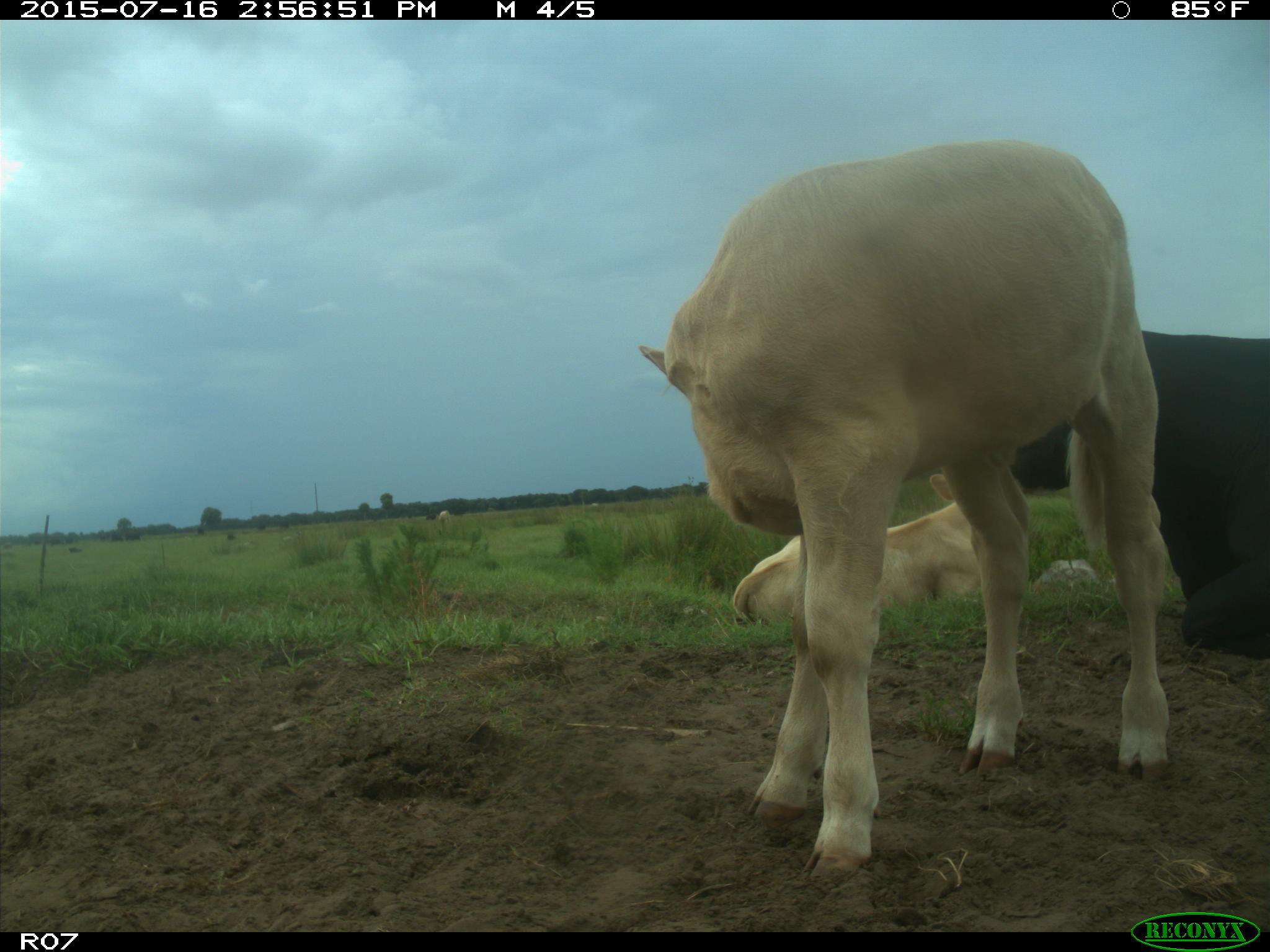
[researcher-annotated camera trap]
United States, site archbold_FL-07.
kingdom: Animalia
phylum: Chordata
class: Mammalia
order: Artiodactyla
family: Bovidae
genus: Bos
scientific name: Bos taurus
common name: domestic cow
Bos taurus (domestic cow).